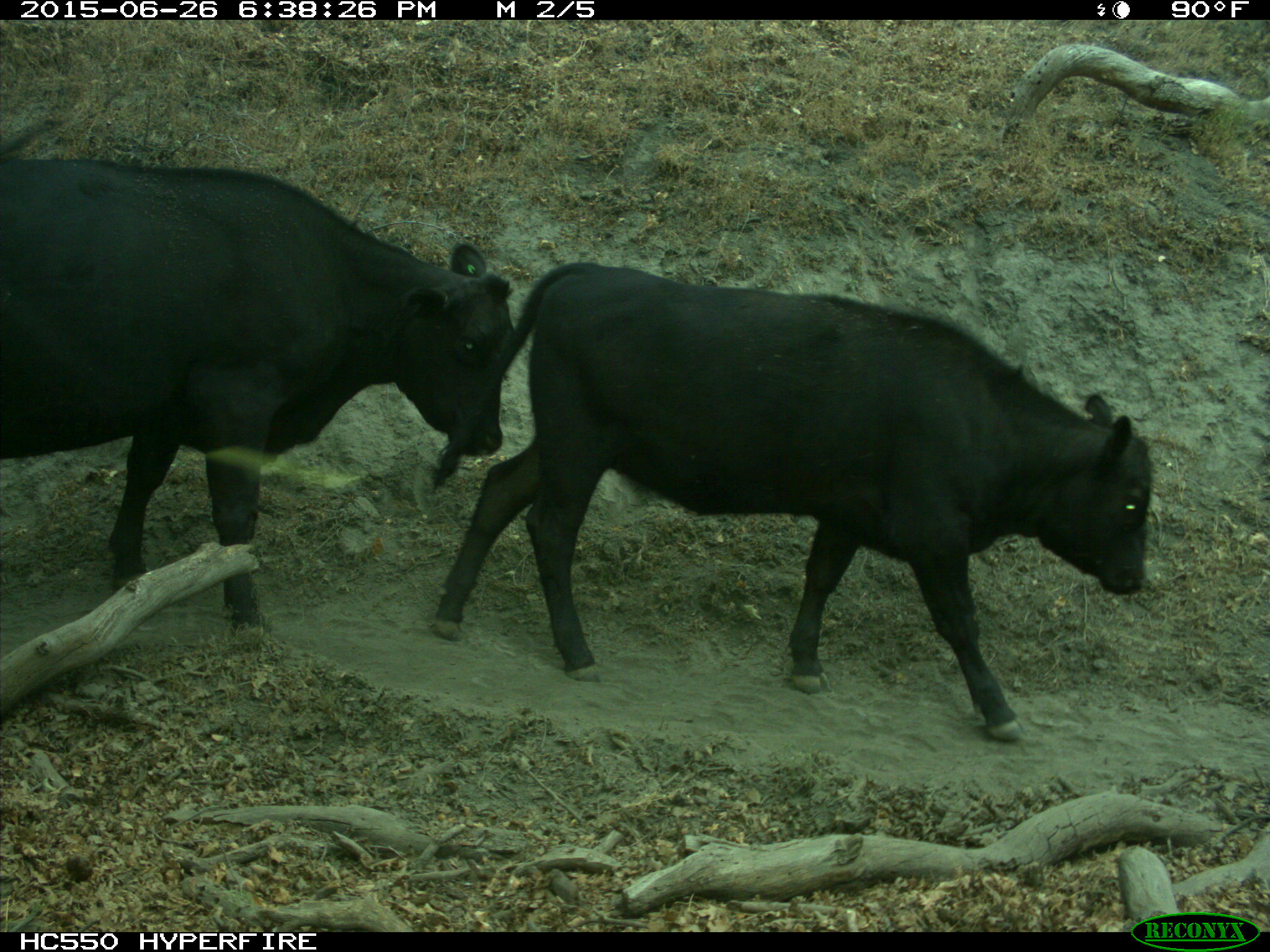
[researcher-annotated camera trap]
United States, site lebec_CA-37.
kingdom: Animalia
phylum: Chordata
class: Mammalia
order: Artiodactyla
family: Bovidae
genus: Bos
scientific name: Bos taurus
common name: domestic cow